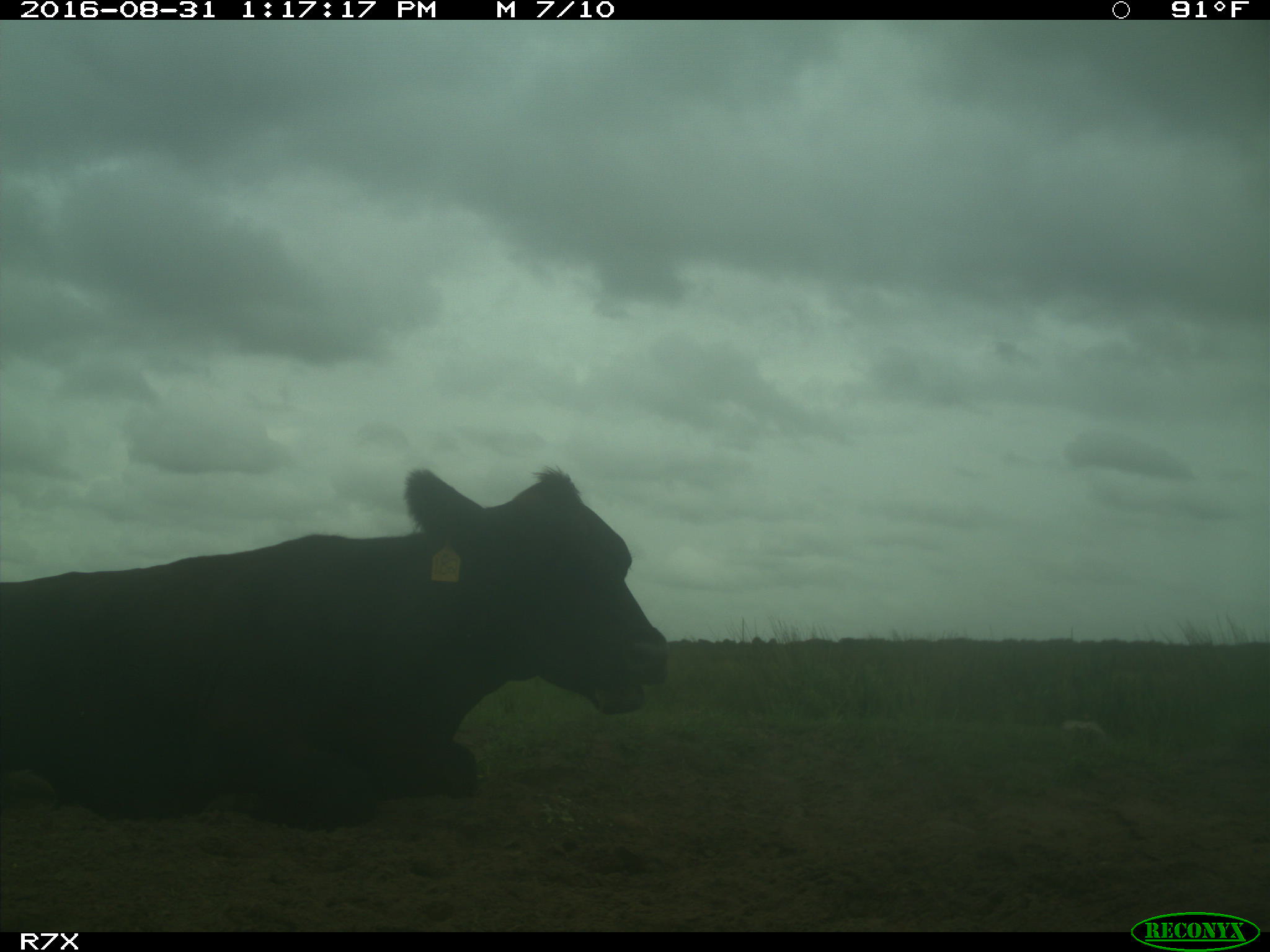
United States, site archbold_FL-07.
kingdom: Animalia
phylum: Chordata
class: Mammalia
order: Artiodactyla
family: Bovidae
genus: Bos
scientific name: Bos taurus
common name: domestic cow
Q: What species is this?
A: Bos taurus (domestic cow).